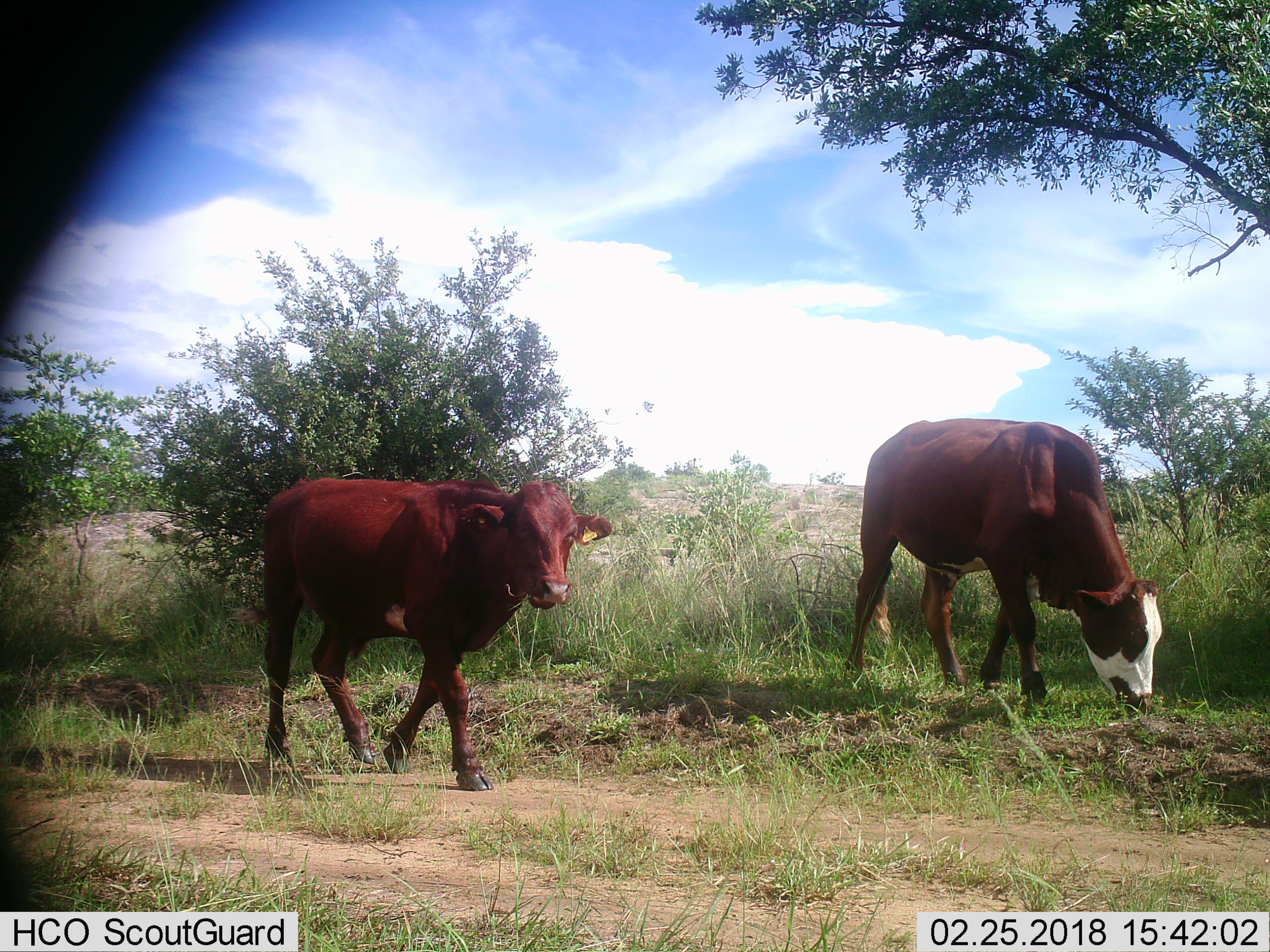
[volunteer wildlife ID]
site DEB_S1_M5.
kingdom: Animalia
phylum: Chordata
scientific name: Vertebrata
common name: domestic animal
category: domesticanimal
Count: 2.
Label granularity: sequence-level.